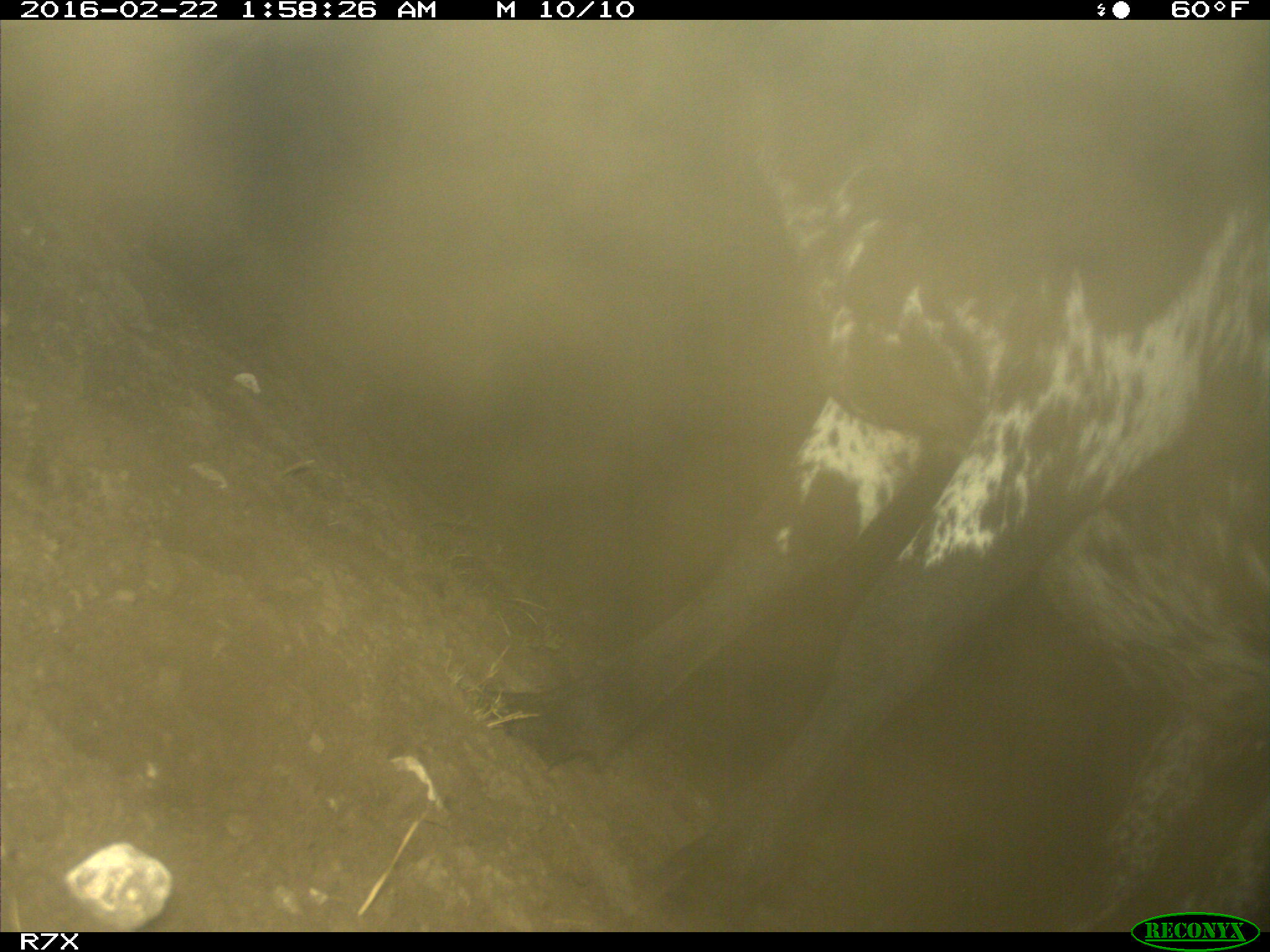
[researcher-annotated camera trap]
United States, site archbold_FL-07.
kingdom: Animalia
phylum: Chordata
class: Mammalia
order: Artiodactyla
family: Bovidae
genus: Bos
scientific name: Bos taurus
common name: domestic cow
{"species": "Bos taurus (domestic cow)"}